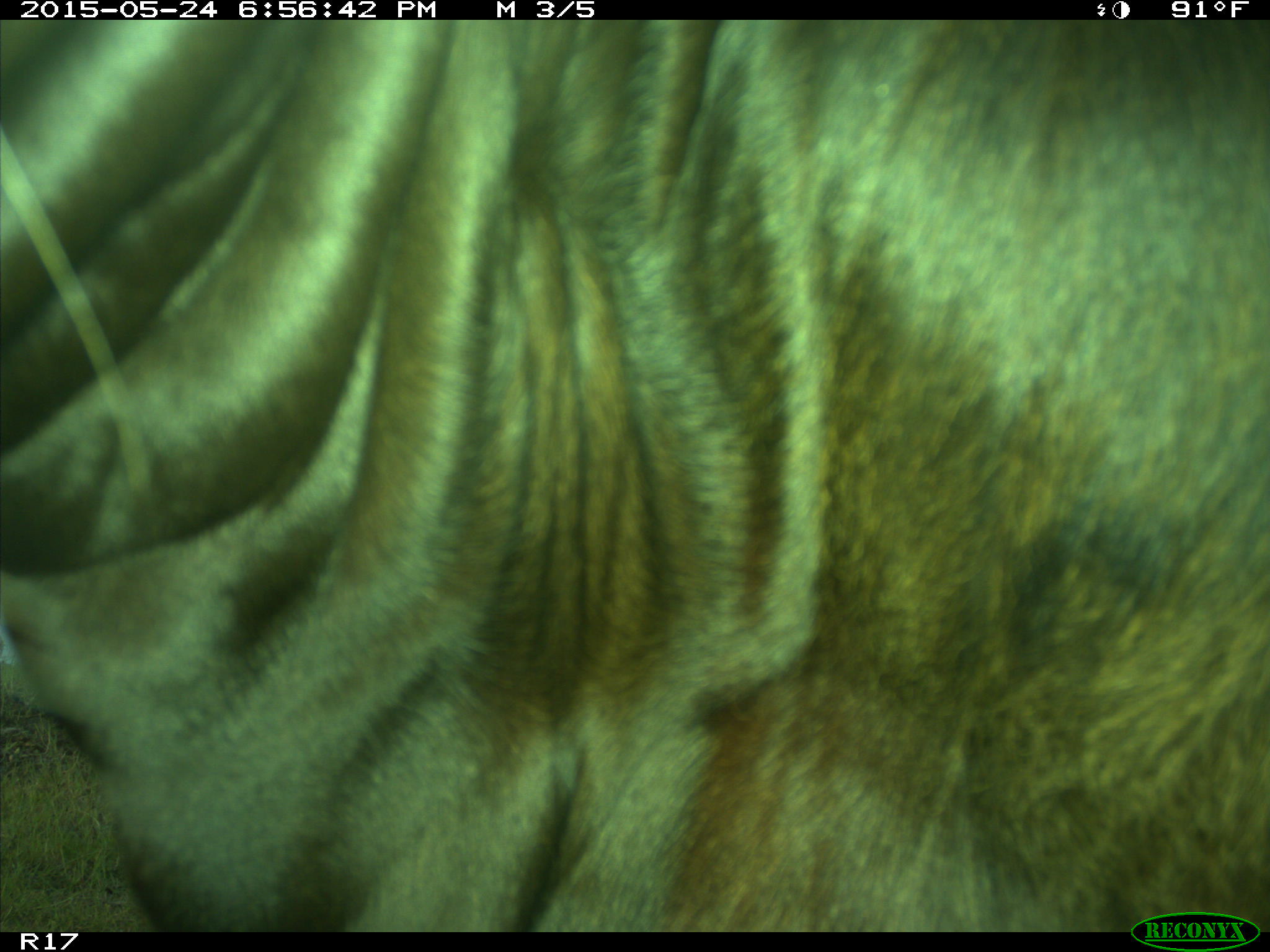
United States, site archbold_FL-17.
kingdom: Animalia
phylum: Chordata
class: Mammalia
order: Artiodactyla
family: Bovidae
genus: Bos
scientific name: Bos taurus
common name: domestic cow